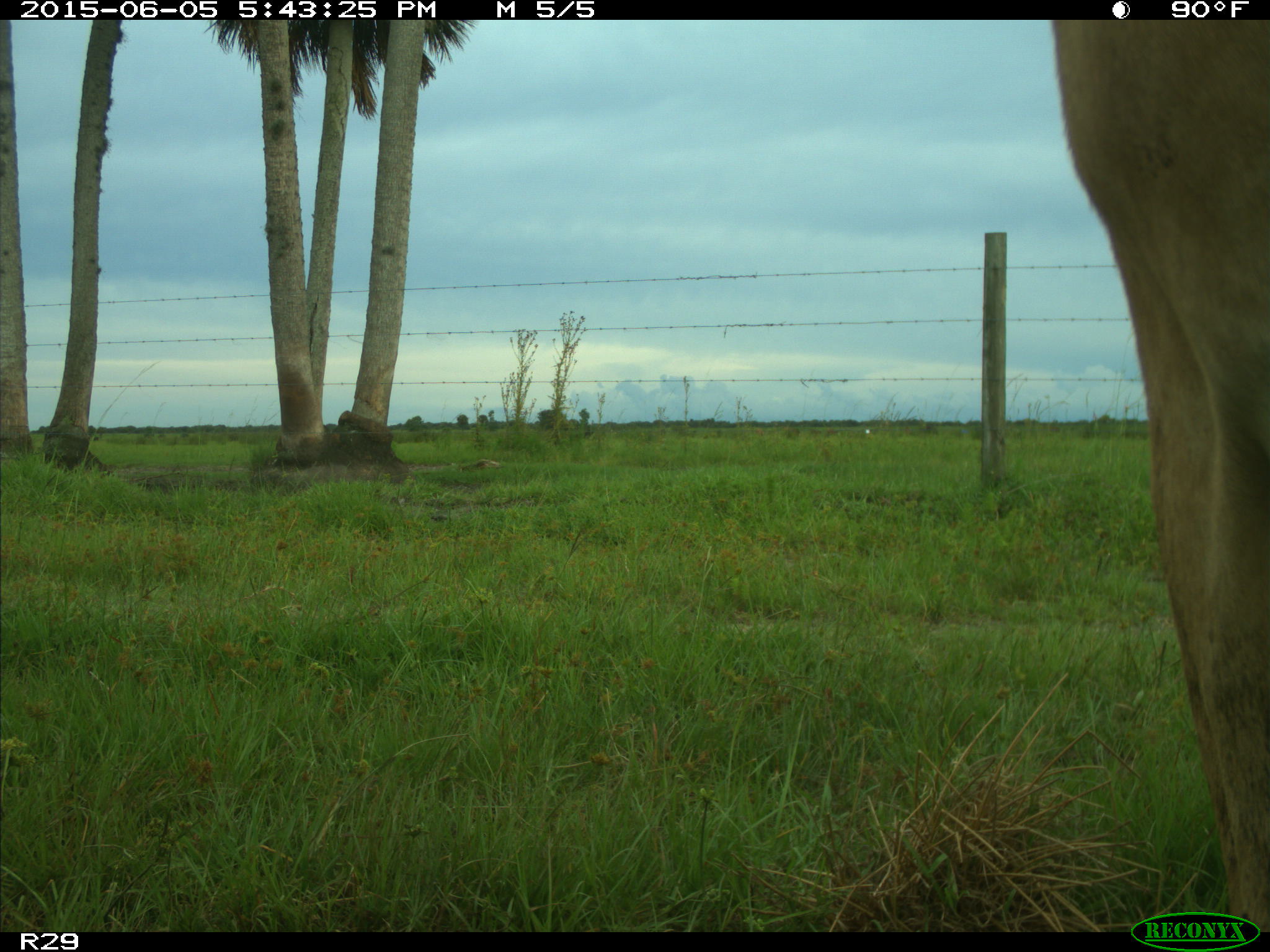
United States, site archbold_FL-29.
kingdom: Animalia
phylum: Chordata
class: Mammalia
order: Artiodactyla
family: Bovidae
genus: Bos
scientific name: Bos taurus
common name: domestic cow